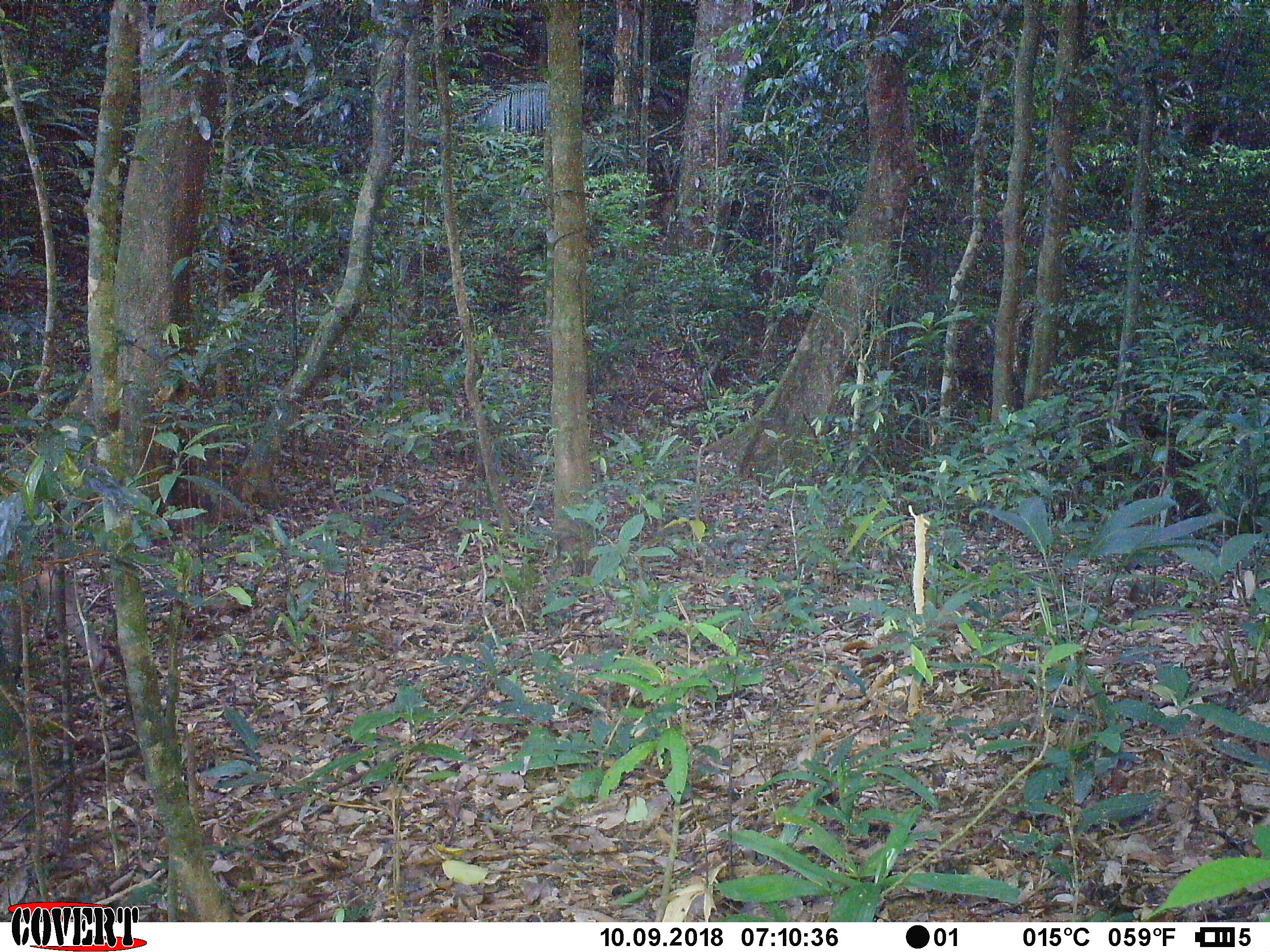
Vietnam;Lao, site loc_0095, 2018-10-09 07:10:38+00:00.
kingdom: Animalia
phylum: Chordata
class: Mammalia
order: Primates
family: Cercopithecidae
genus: Macaca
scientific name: Macaca nemestrina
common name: pig-tailed macaque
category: pig tailed macaque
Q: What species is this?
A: Pig tailed macaque (pig-tailed macaque) (Macaca nemestrina).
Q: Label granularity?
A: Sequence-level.